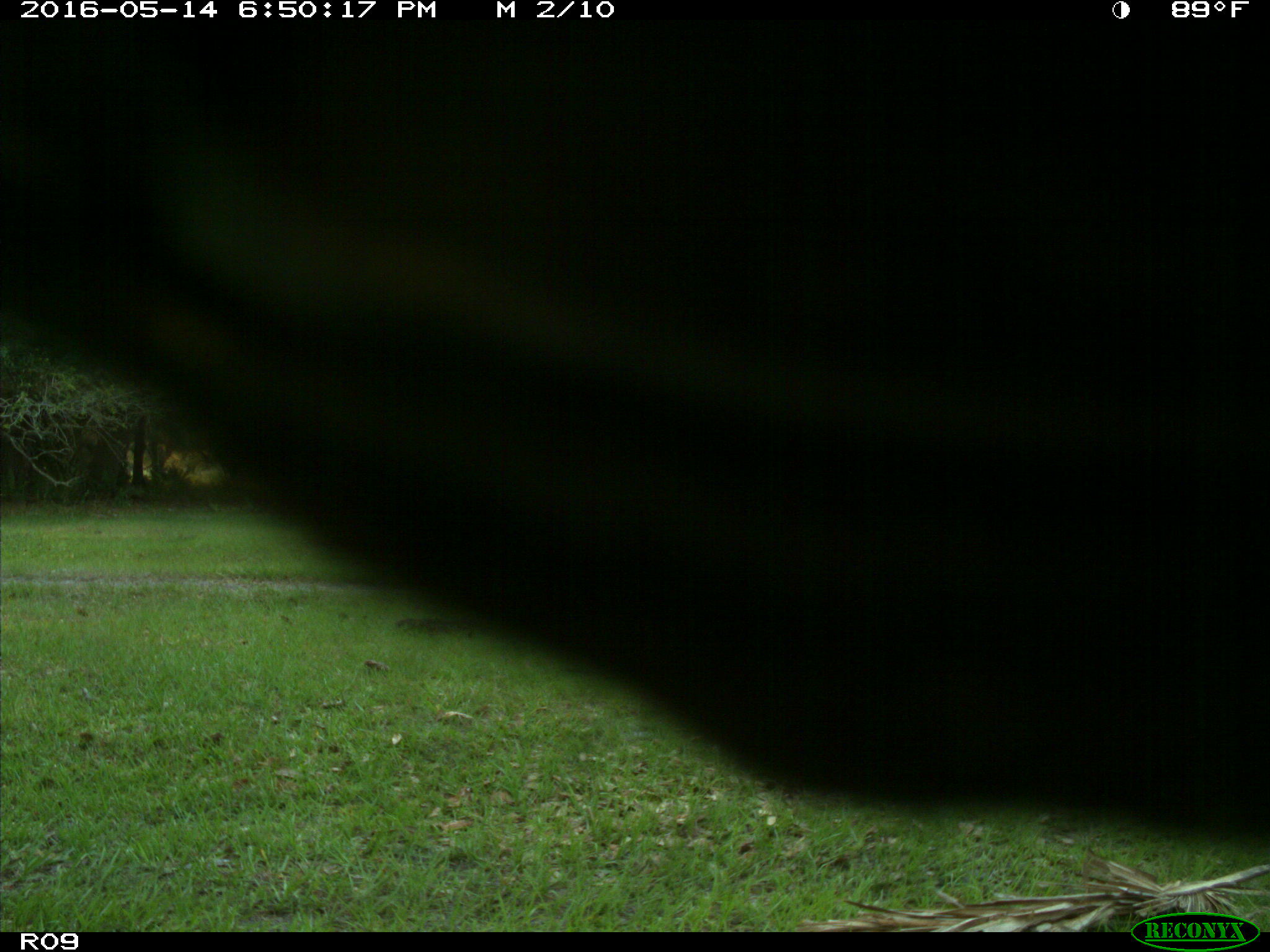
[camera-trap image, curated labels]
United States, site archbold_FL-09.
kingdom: Animalia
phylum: Chordata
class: Mammalia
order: Artiodactyla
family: Bovidae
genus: Bos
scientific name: Bos taurus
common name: domestic cow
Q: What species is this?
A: Bos taurus (domestic cow).